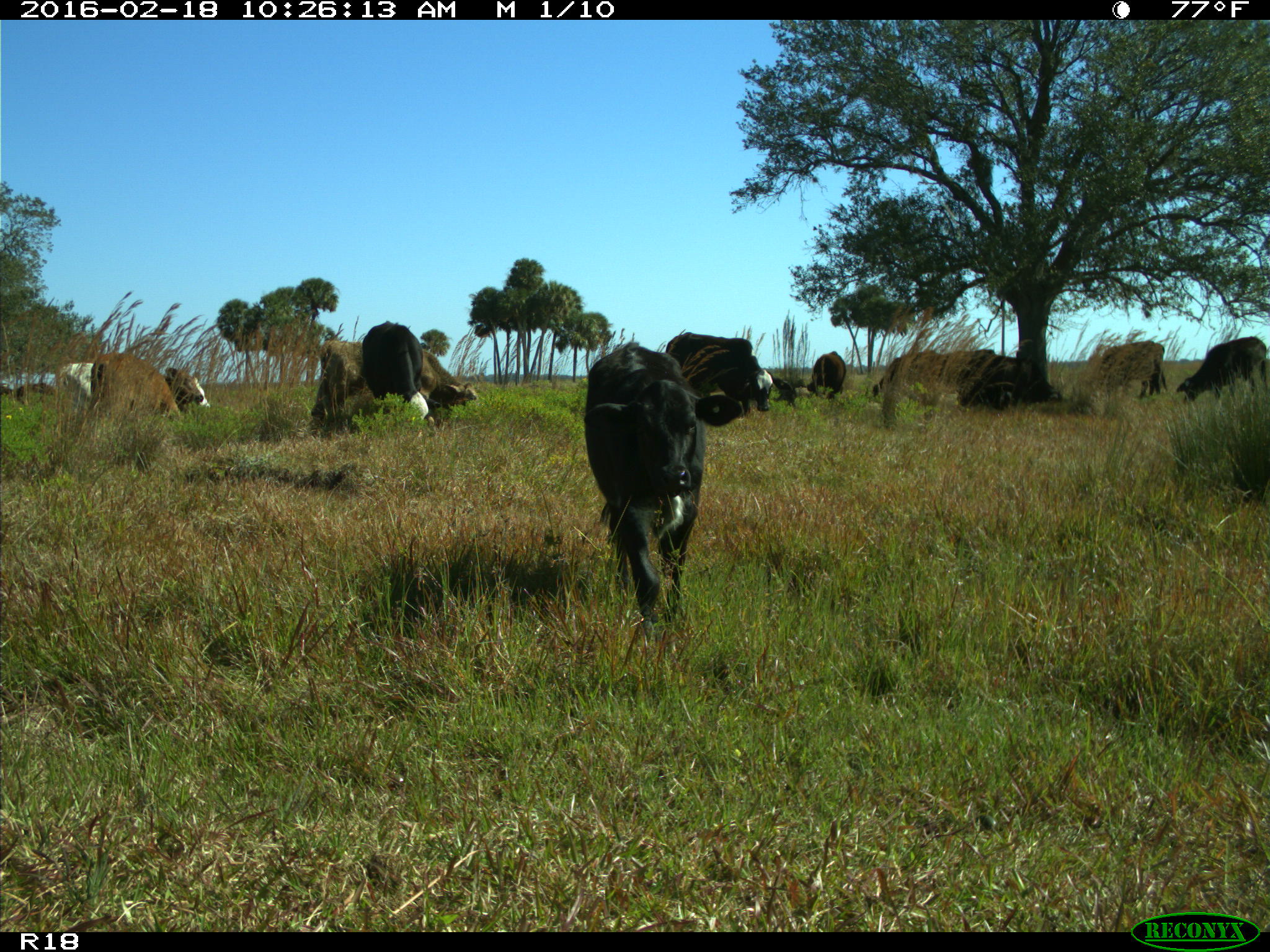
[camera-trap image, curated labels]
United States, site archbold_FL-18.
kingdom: Animalia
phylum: Chordata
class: Mammalia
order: Artiodactyla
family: Bovidae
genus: Bos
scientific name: Bos taurus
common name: domestic cow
Bos taurus (domestic cow).